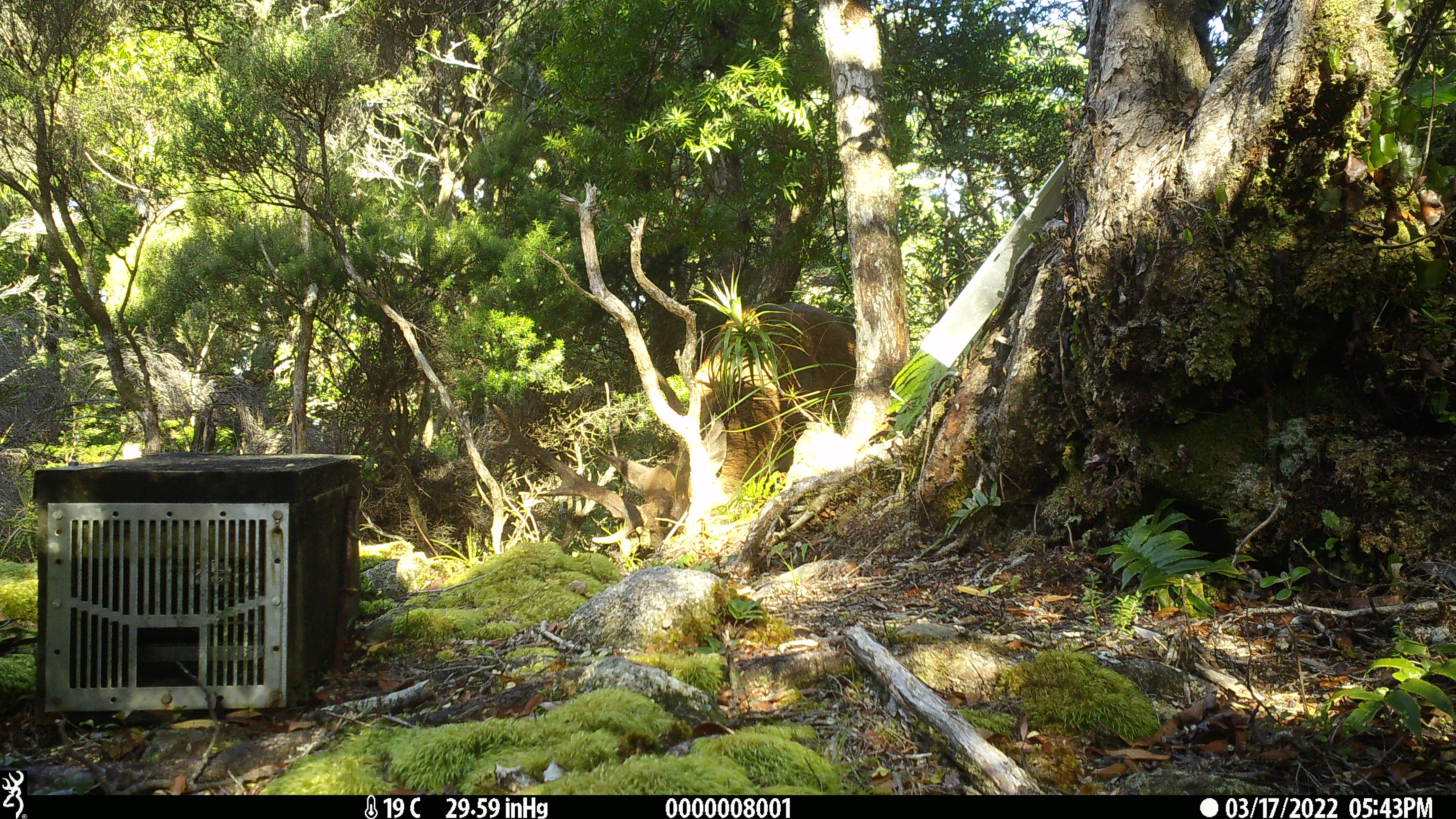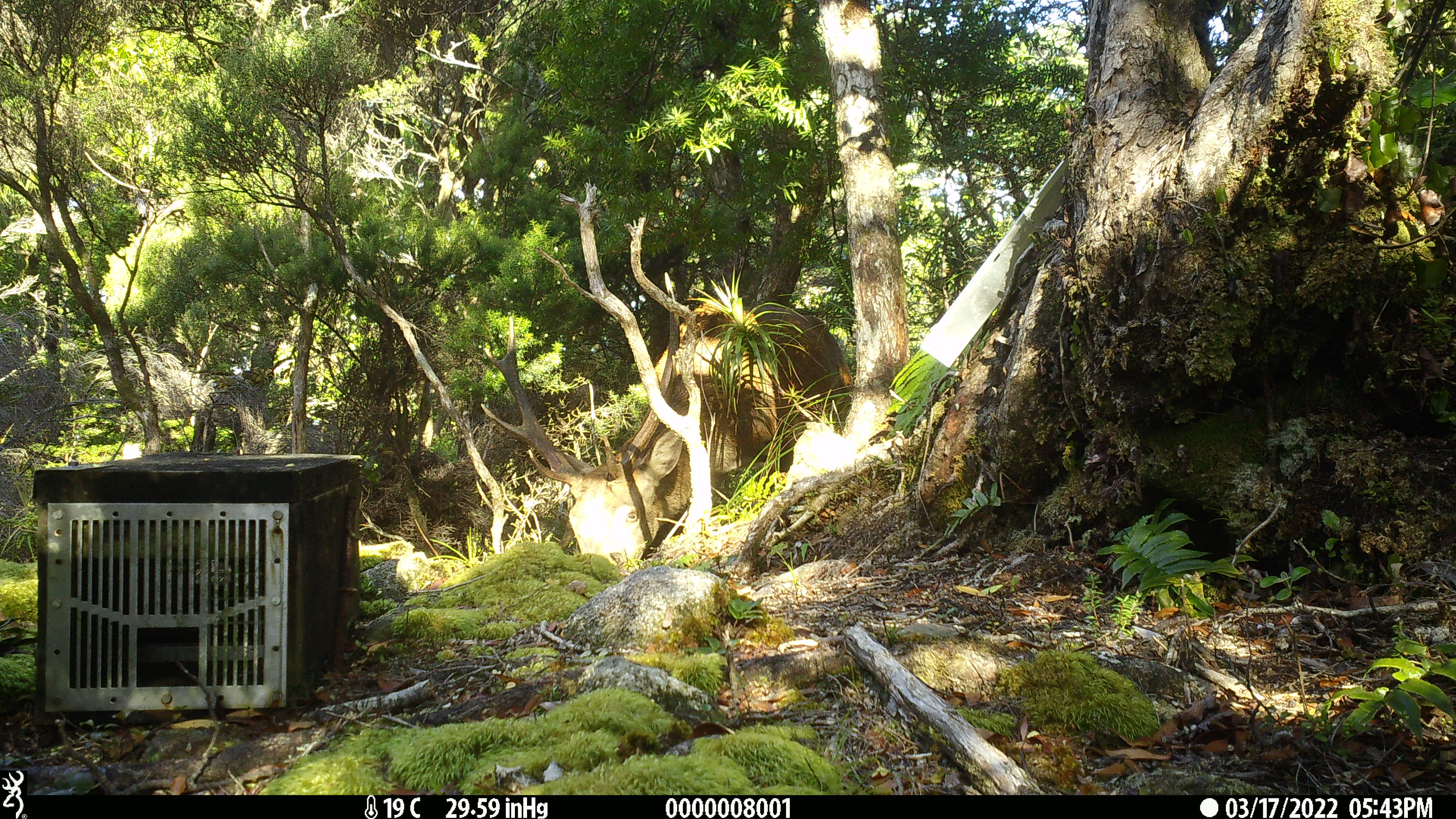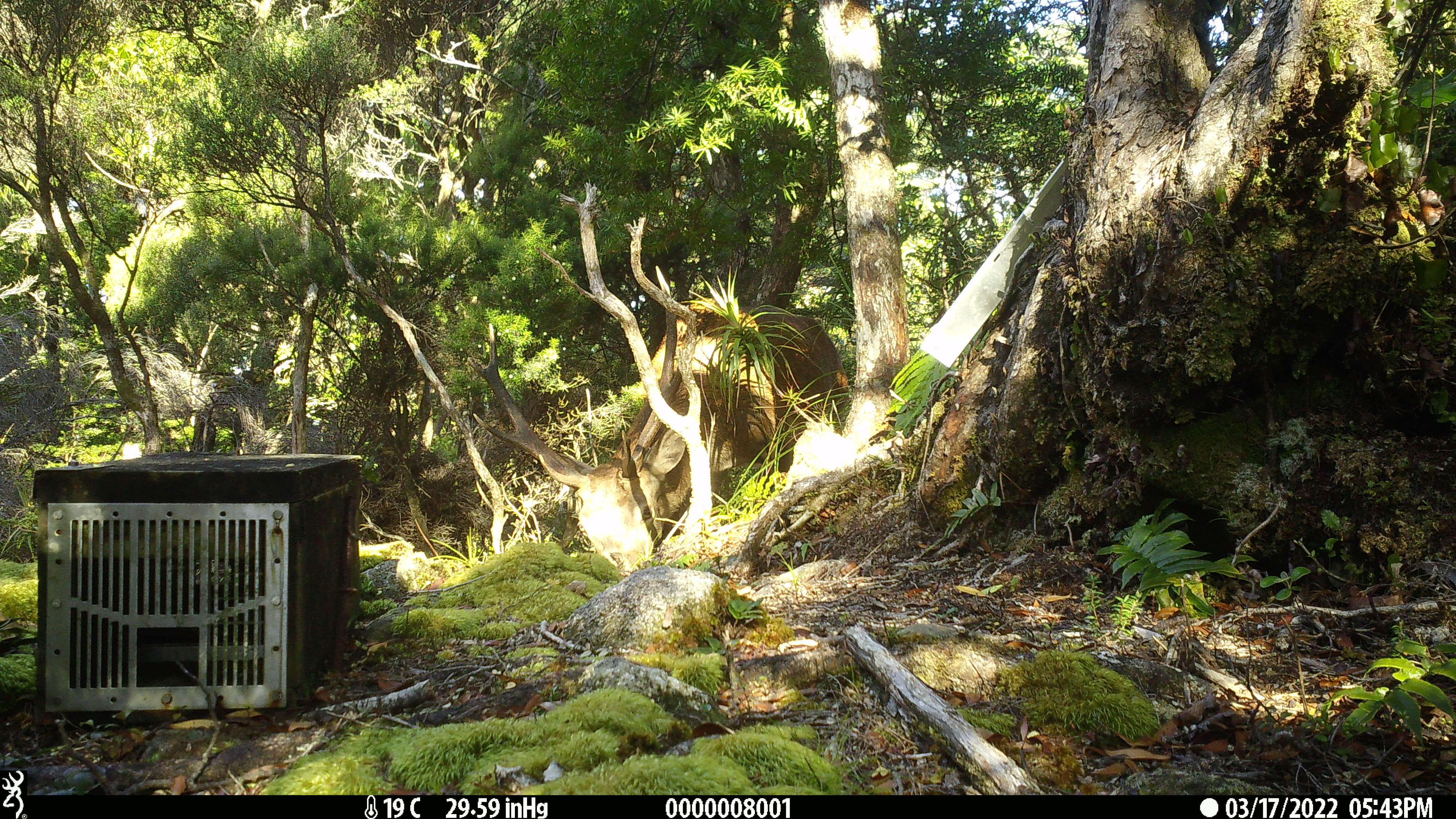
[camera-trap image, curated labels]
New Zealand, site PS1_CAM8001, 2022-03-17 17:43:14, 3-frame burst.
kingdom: Animalia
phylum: Chordata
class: Mammalia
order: Artiodactyla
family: Cervidae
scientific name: Cervidae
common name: deer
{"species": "deer (Cervidae)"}